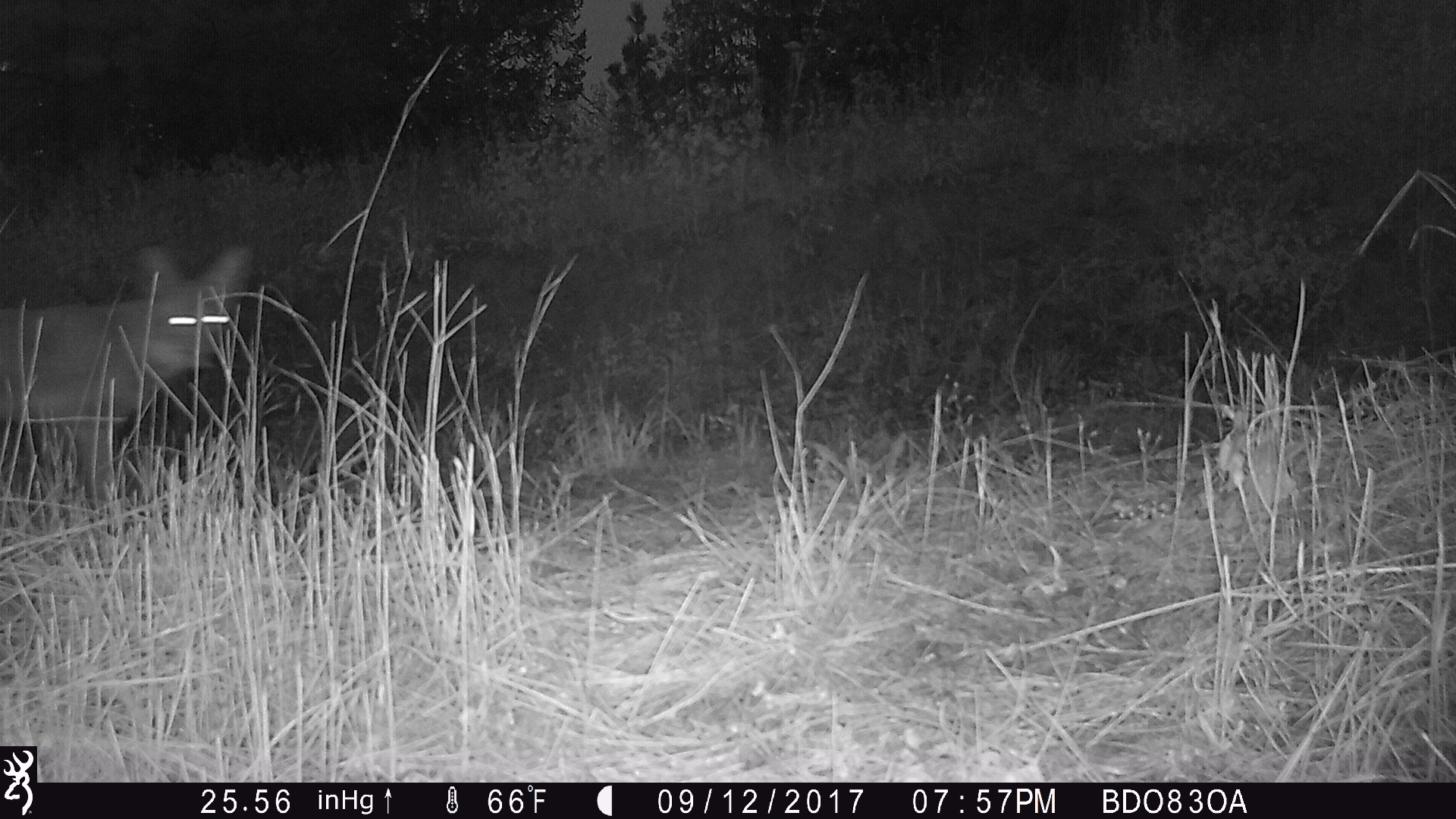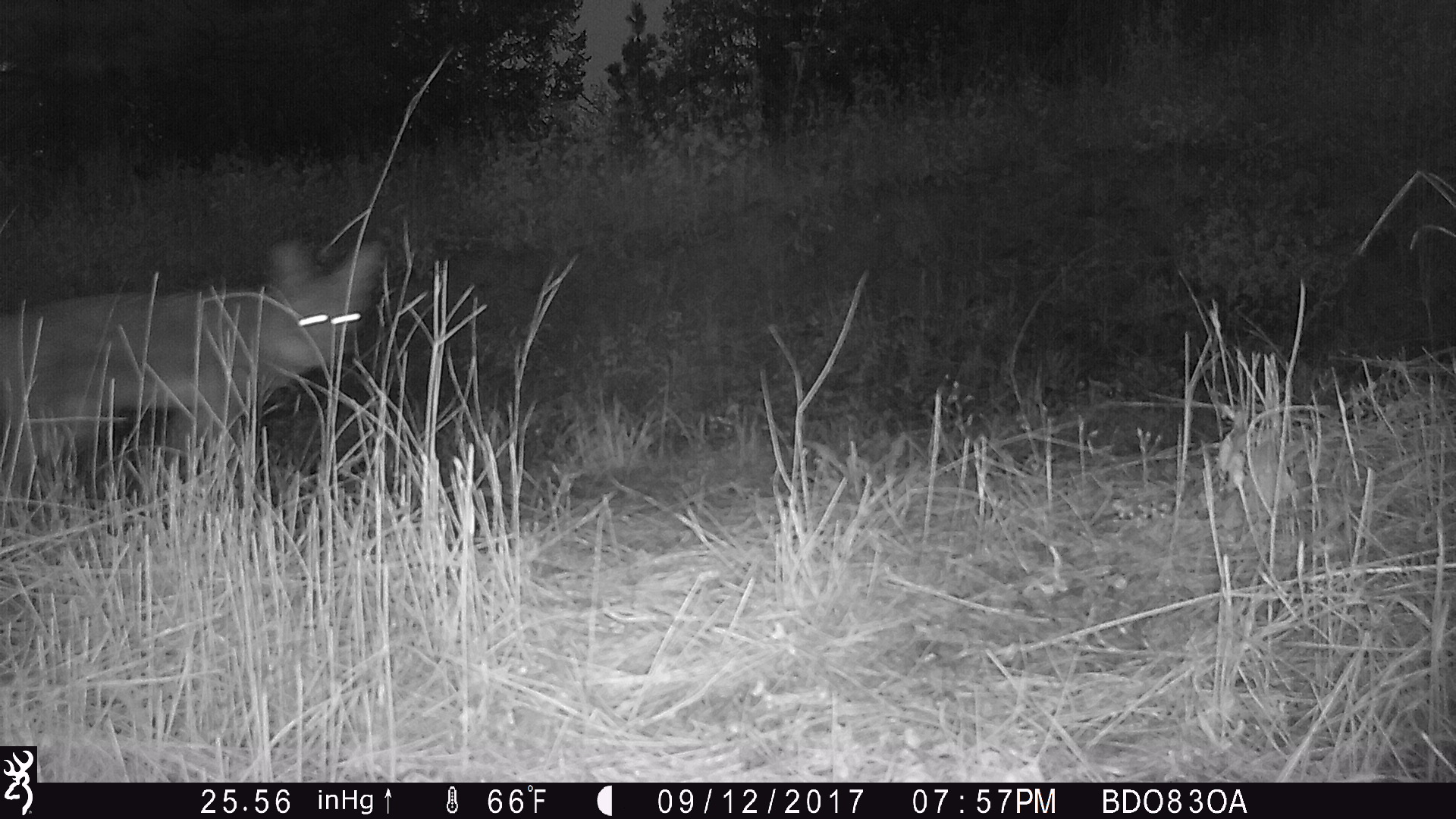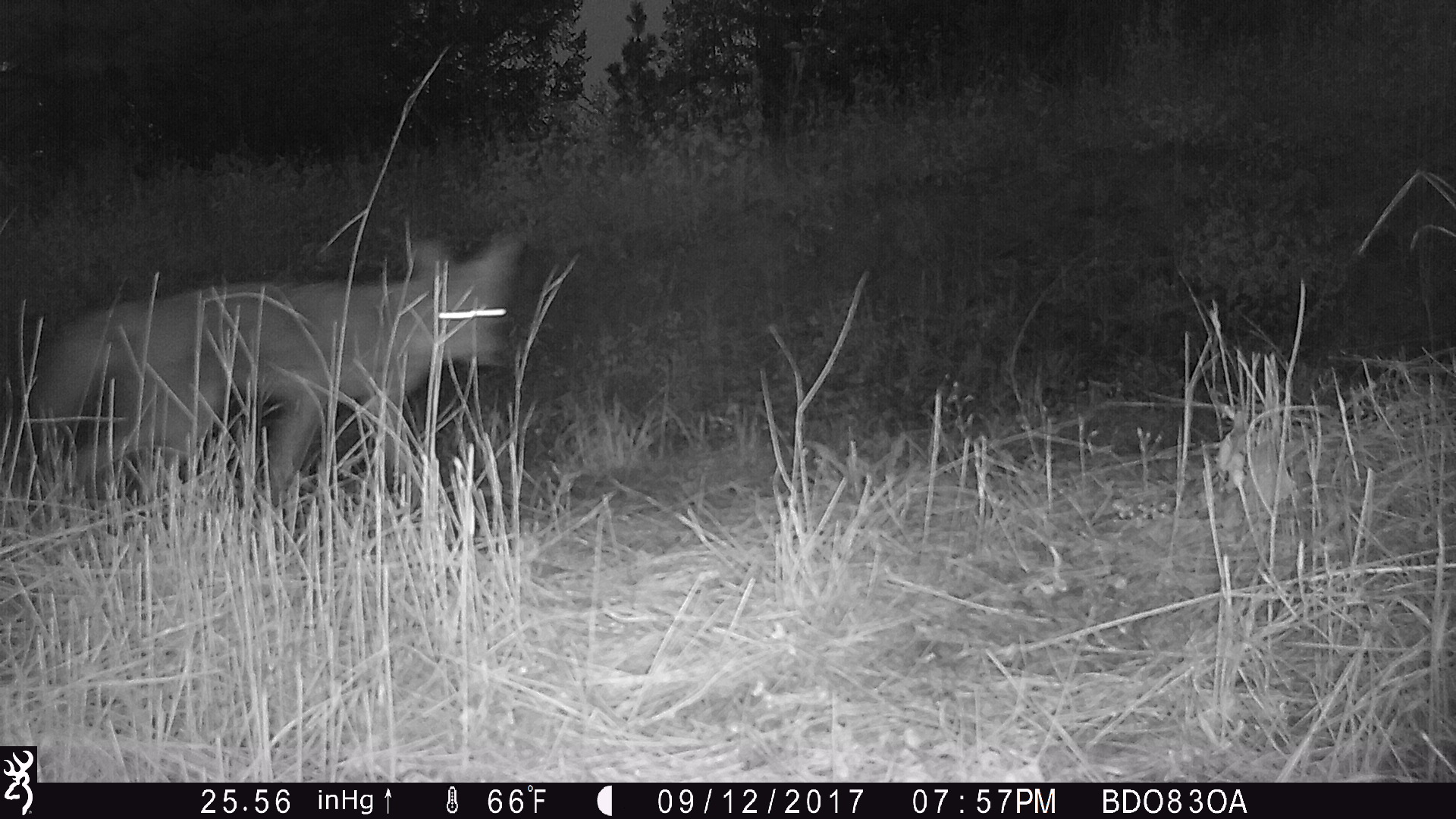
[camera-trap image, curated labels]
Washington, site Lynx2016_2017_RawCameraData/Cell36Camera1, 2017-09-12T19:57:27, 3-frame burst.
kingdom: Animalia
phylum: Chordata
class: Mammalia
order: Carnivora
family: Canidae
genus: Canis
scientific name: Canis latrans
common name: coyote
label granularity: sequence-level